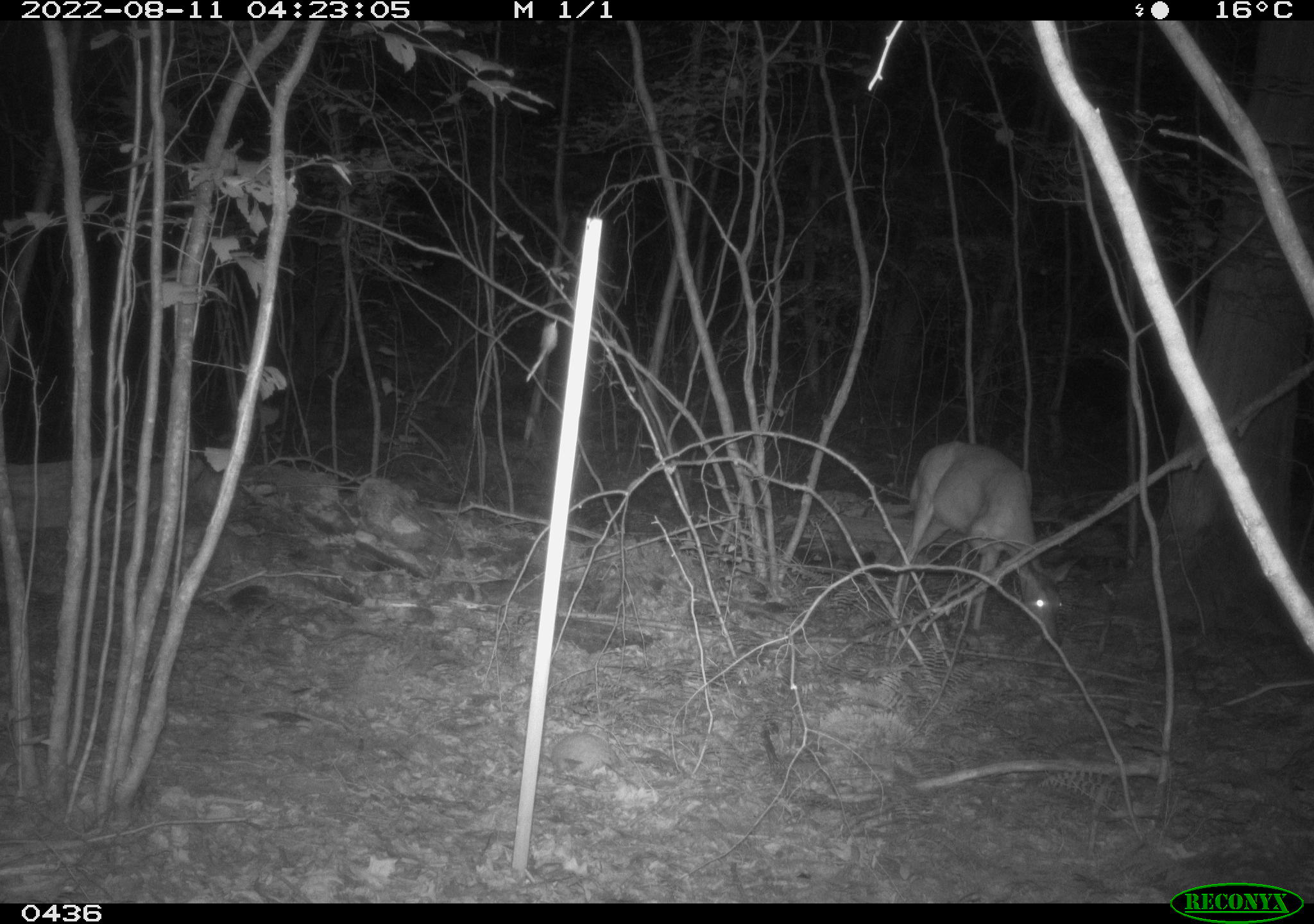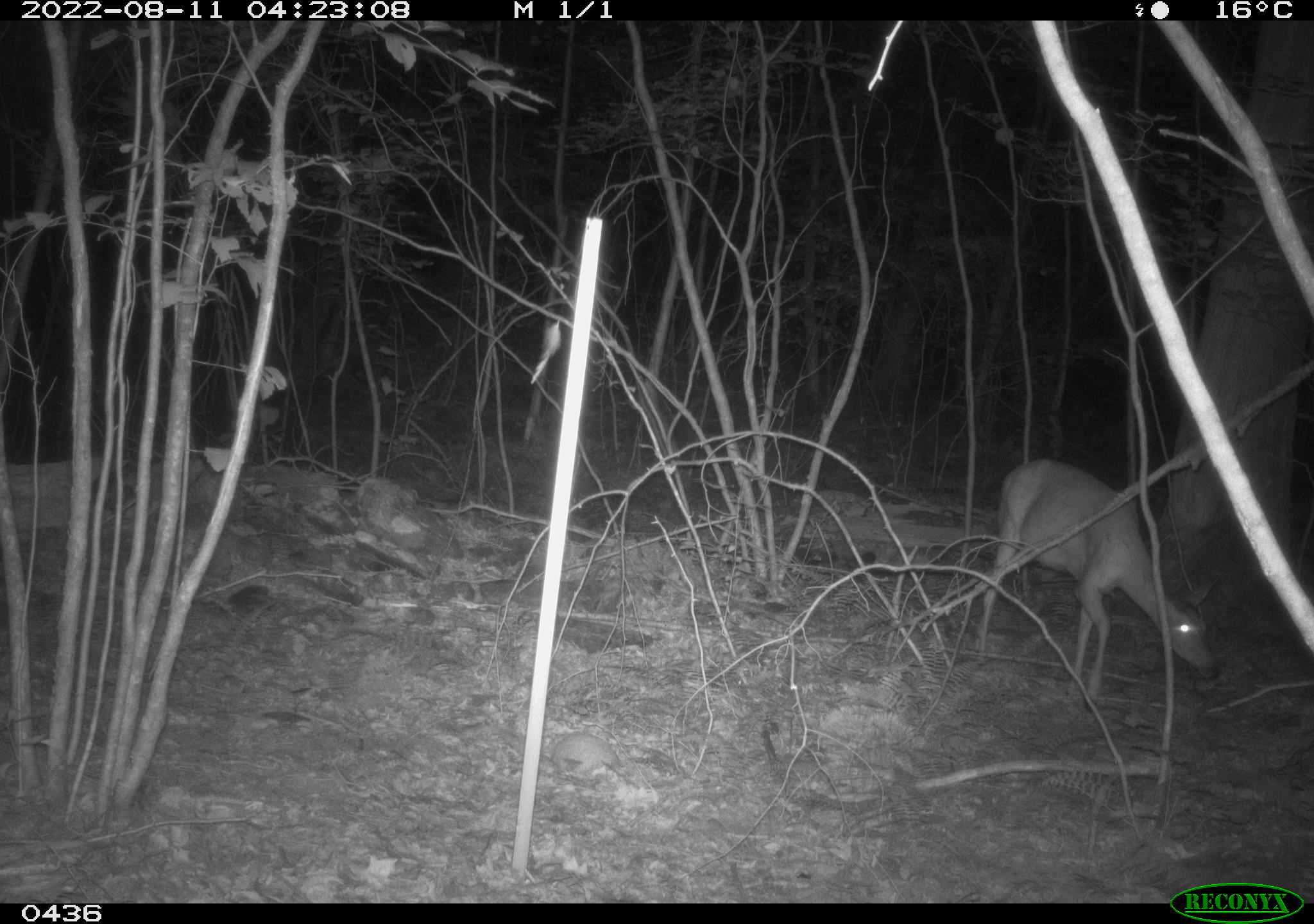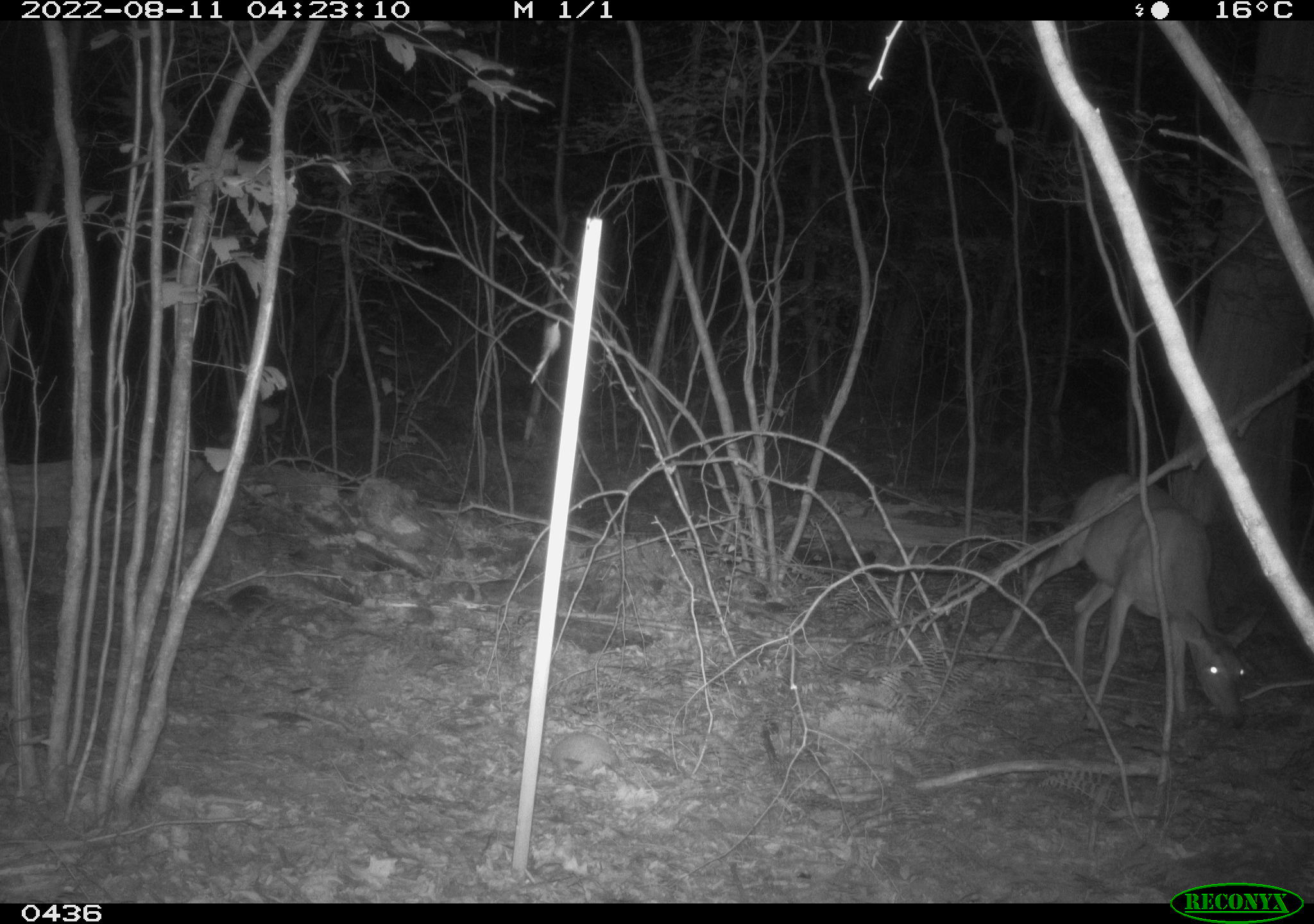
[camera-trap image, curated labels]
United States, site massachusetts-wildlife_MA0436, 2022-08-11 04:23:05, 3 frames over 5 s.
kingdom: Animalia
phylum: Chordata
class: Mammalia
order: Artiodactyla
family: Cervidae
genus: Odocoileus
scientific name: Odocoileus virginianus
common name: white-tailed deer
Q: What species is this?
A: White-tailed deer (Odocoileus virginianus).